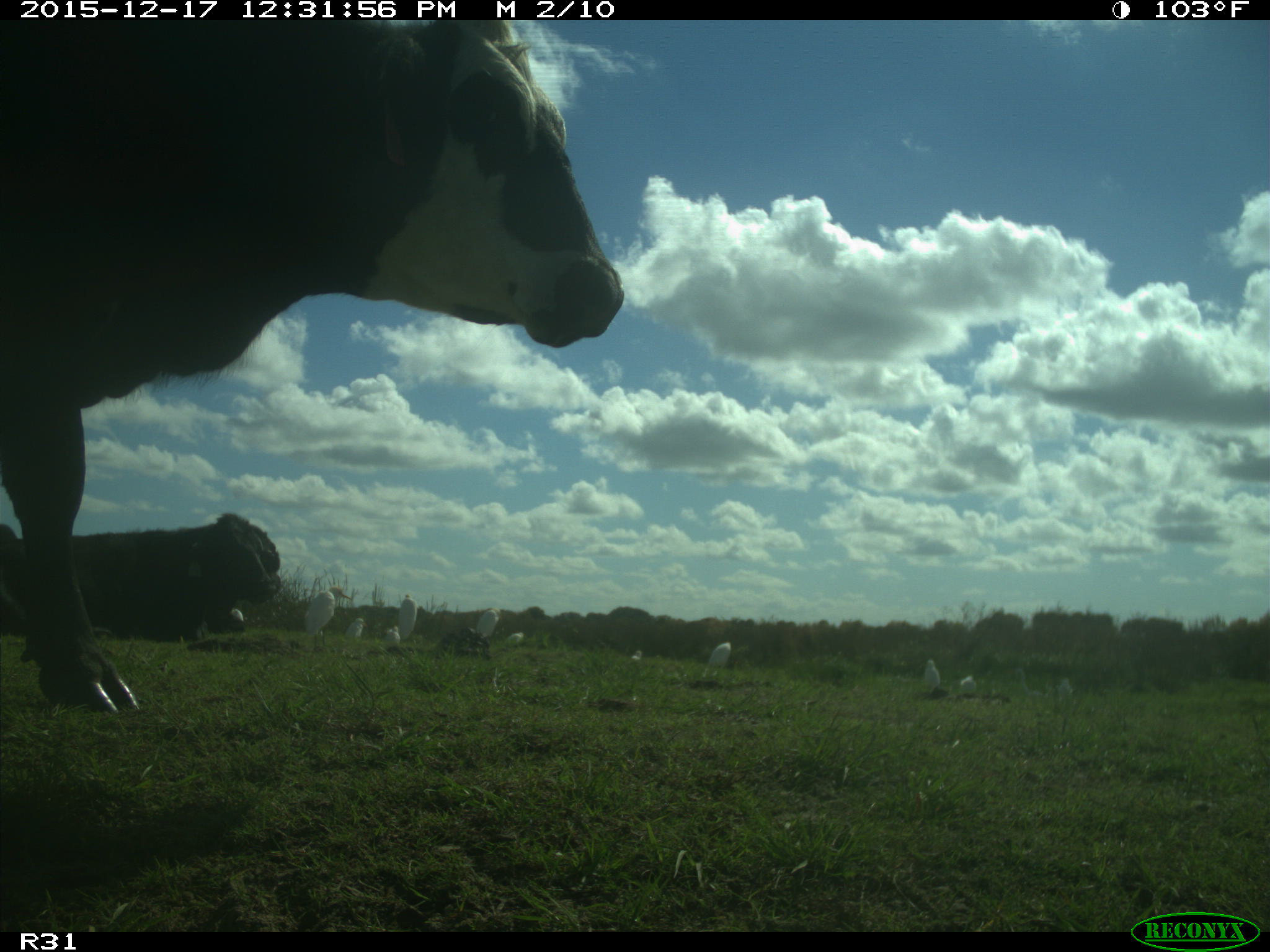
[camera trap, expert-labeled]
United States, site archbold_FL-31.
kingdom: Animalia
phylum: Chordata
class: Mammalia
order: Artiodactyla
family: Bovidae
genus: Bos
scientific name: Bos taurus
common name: domestic cow